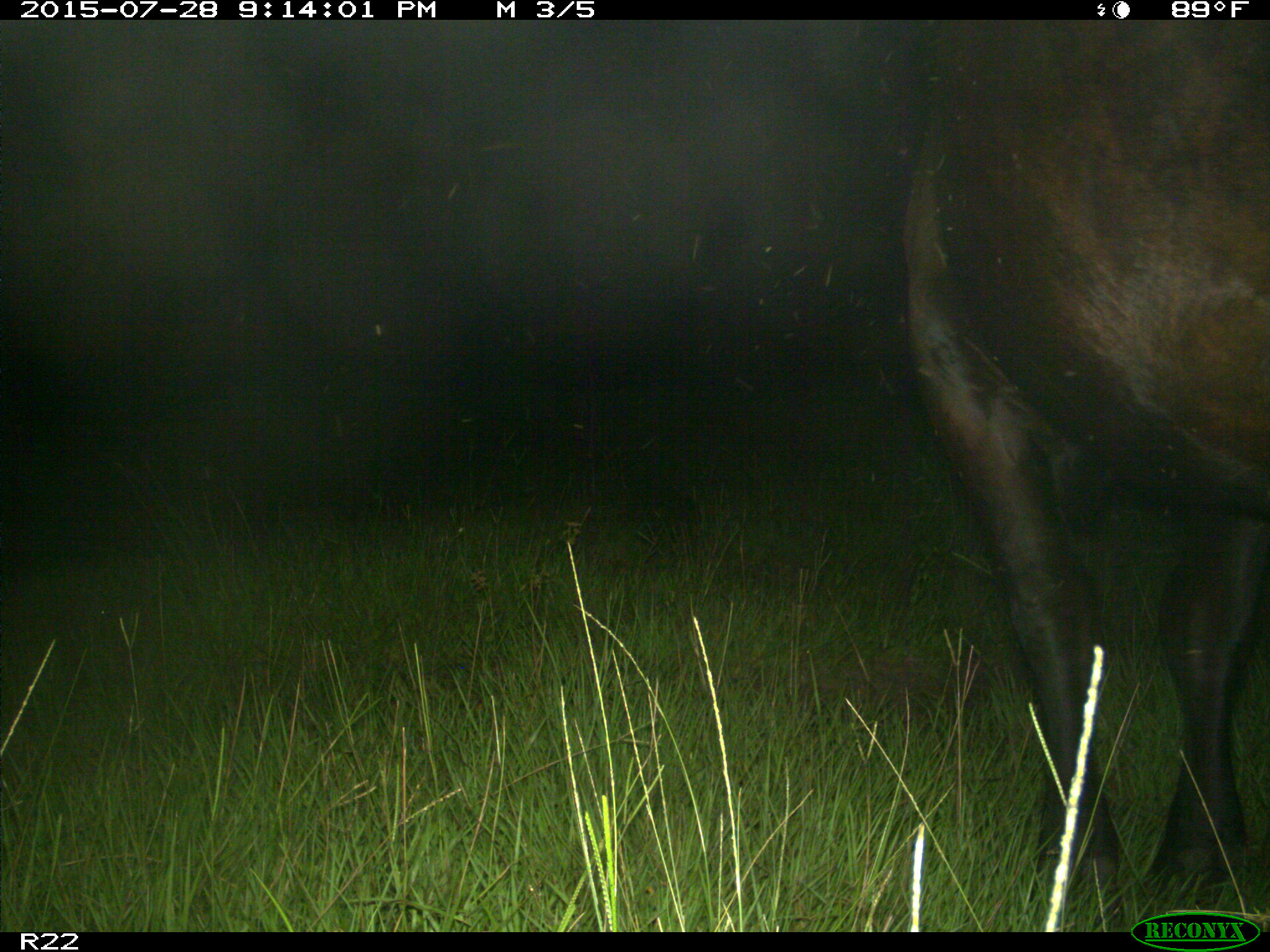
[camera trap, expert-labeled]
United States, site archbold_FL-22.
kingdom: Animalia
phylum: Chordata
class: Mammalia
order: Artiodactyla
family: Bovidae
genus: Bos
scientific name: Bos taurus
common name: domestic cow